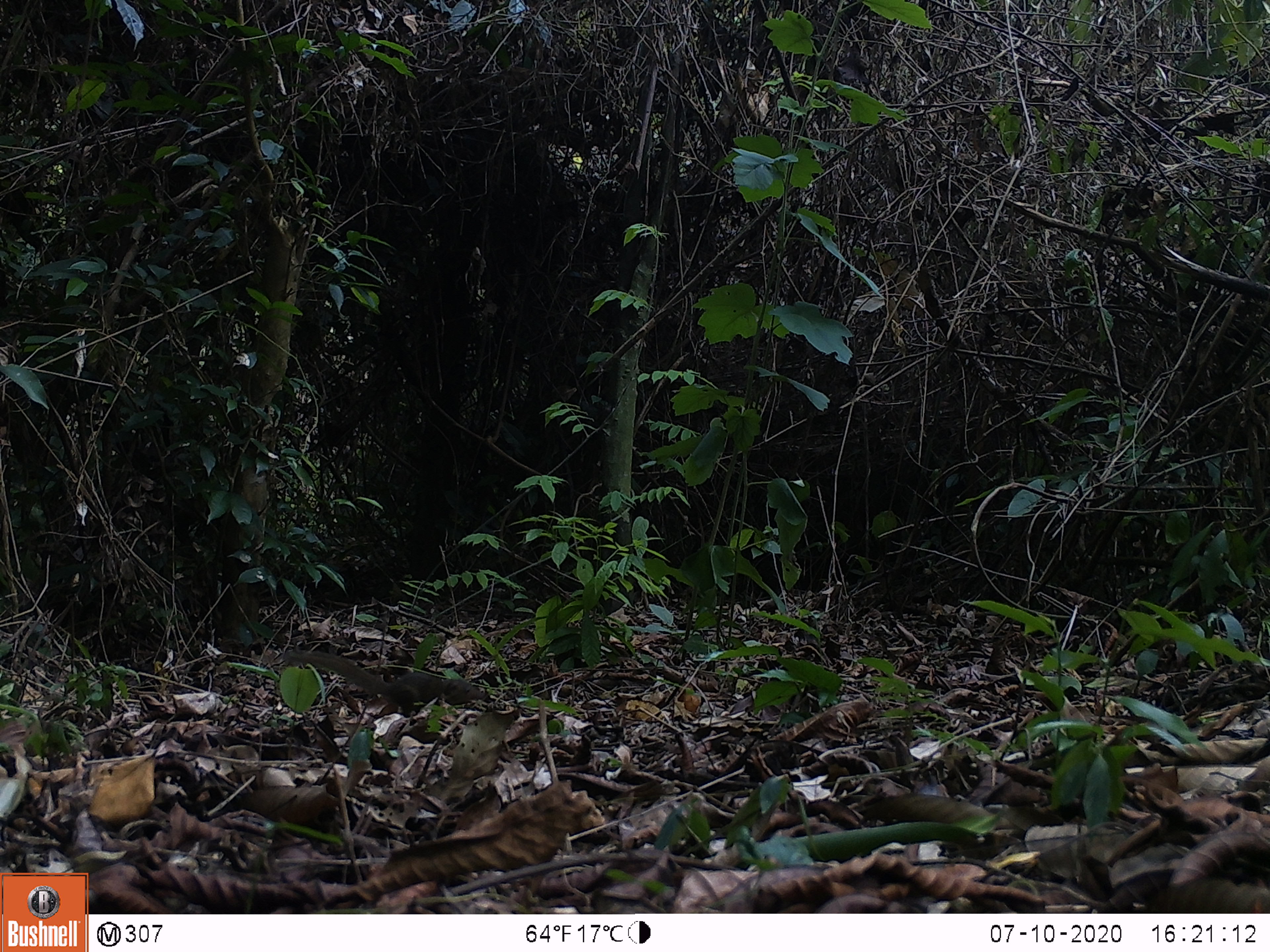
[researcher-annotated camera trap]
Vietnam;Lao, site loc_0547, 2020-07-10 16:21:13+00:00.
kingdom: Animalia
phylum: Chordata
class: Mammalia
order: Scandentia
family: Tupaiidae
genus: Tupaia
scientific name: Tupaia belangeri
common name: northern treeshrew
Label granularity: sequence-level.